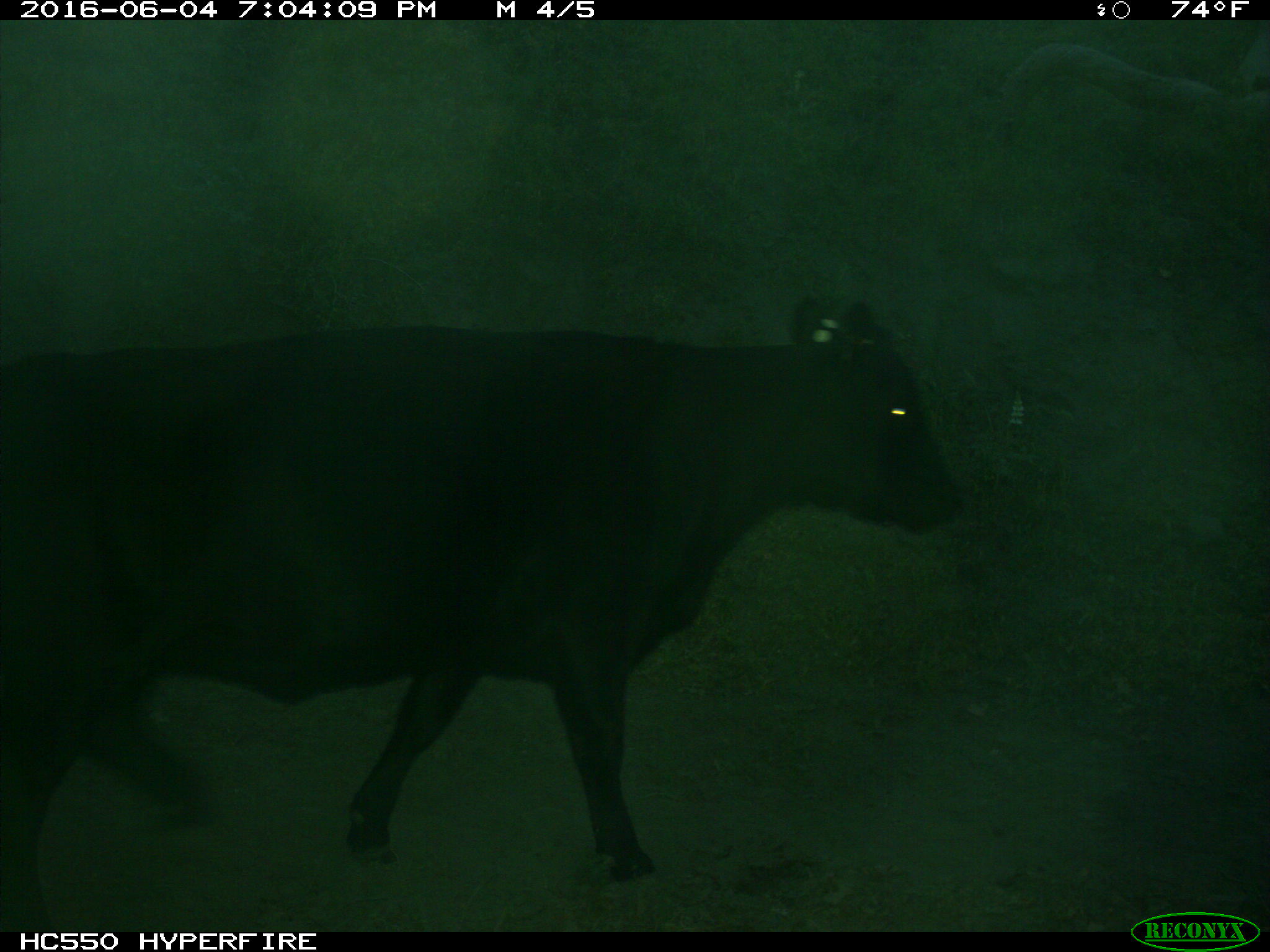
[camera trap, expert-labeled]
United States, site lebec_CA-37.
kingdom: Animalia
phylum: Chordata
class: Mammalia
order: Artiodactyla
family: Bovidae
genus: Bos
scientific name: Bos taurus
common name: domestic cow